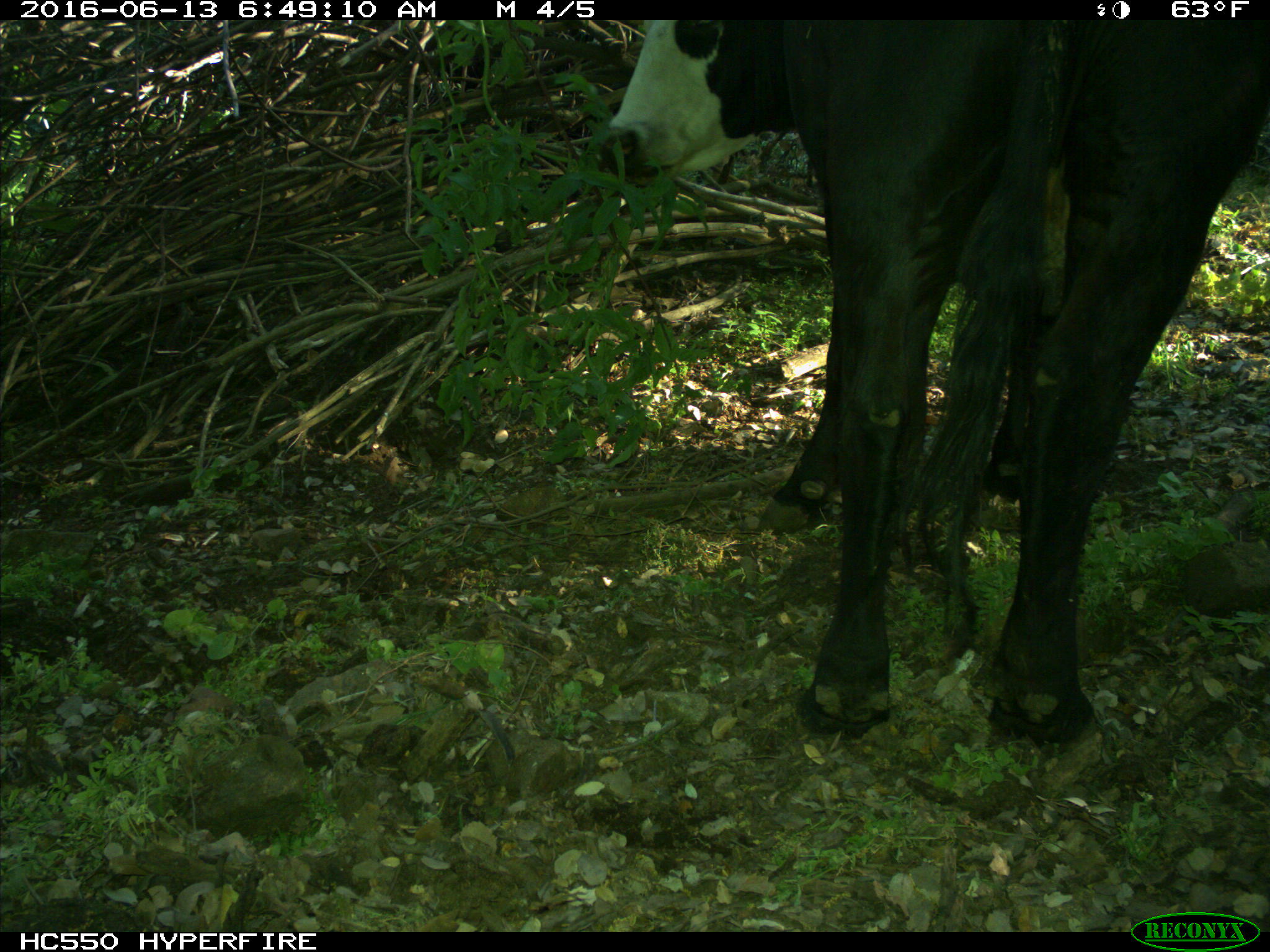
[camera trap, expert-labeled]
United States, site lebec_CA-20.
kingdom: Animalia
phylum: Chordata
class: Mammalia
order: Artiodactyla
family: Bovidae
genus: Bos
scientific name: Bos taurus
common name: domestic cow